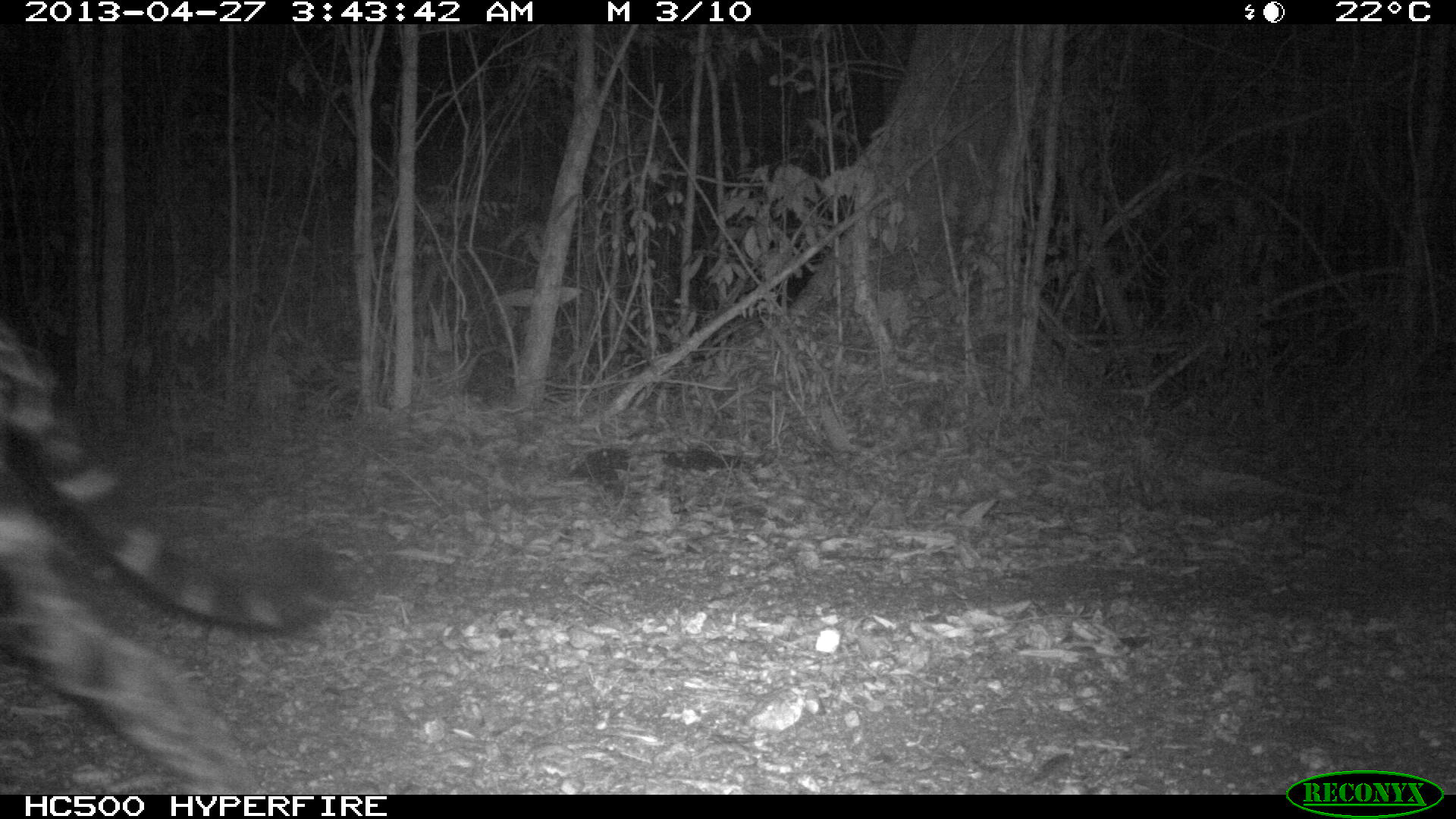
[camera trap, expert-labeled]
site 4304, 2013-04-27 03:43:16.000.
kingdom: Animalia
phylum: Chordata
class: Mammalia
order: Carnivora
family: Felidae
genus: Panthera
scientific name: Panthera onca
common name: jaguar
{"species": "Panthera onca (jaguar)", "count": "1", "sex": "male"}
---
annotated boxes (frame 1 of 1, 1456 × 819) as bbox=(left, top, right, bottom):
panthera onca: bbox=(0, 318, 348, 794)